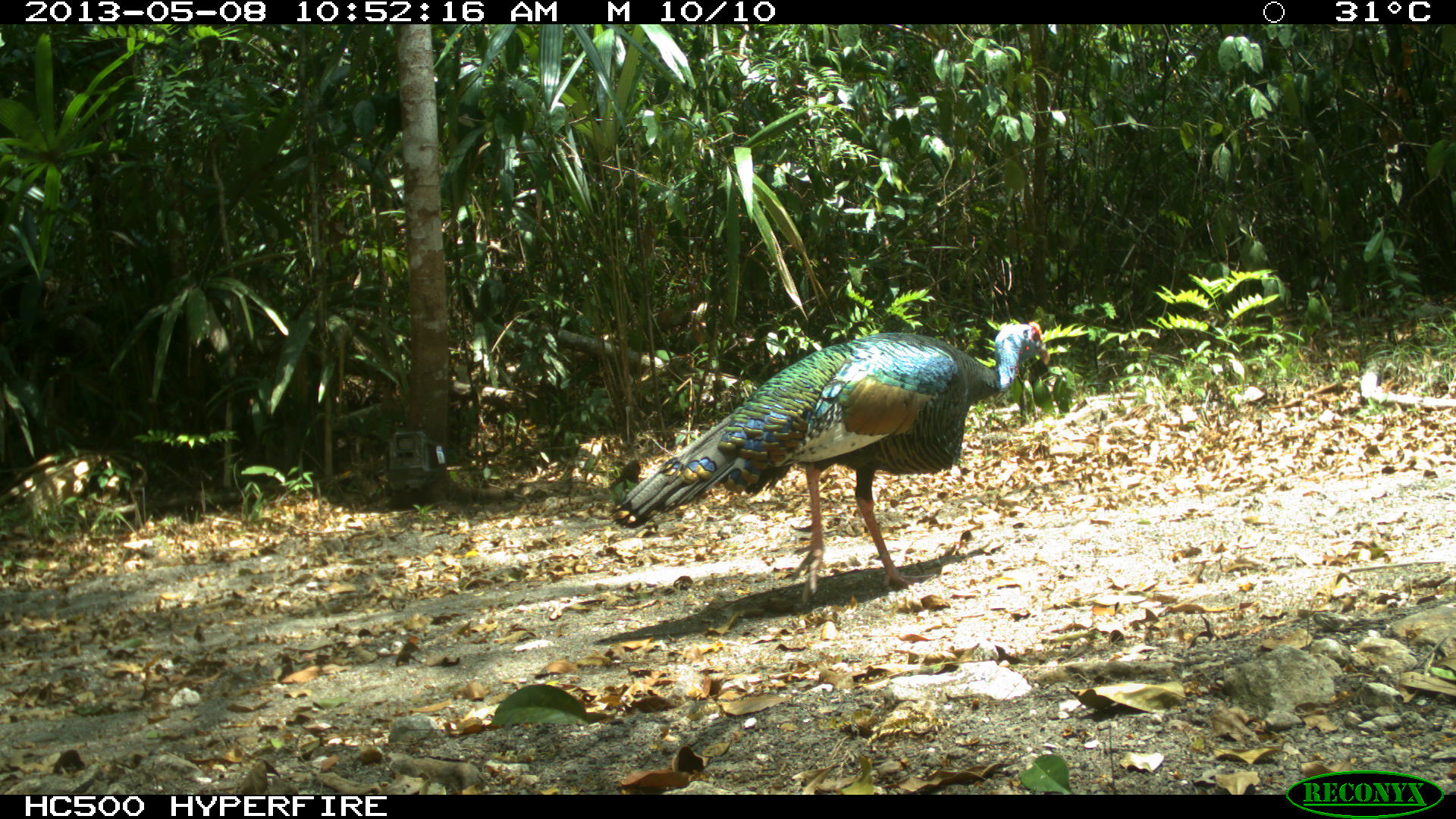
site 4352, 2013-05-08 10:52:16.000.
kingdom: Animalia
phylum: Chordata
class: Aves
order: Galliformes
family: Phasianidae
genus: Meleagris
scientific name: Meleagris ocellata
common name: ocellated turkey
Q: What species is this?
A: Meleagris ocellata (ocellated turkey).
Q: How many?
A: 1.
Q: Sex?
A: Male.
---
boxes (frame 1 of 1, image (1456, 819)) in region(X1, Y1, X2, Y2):
meleagris ocellata: region(608, 320, 1050, 608)